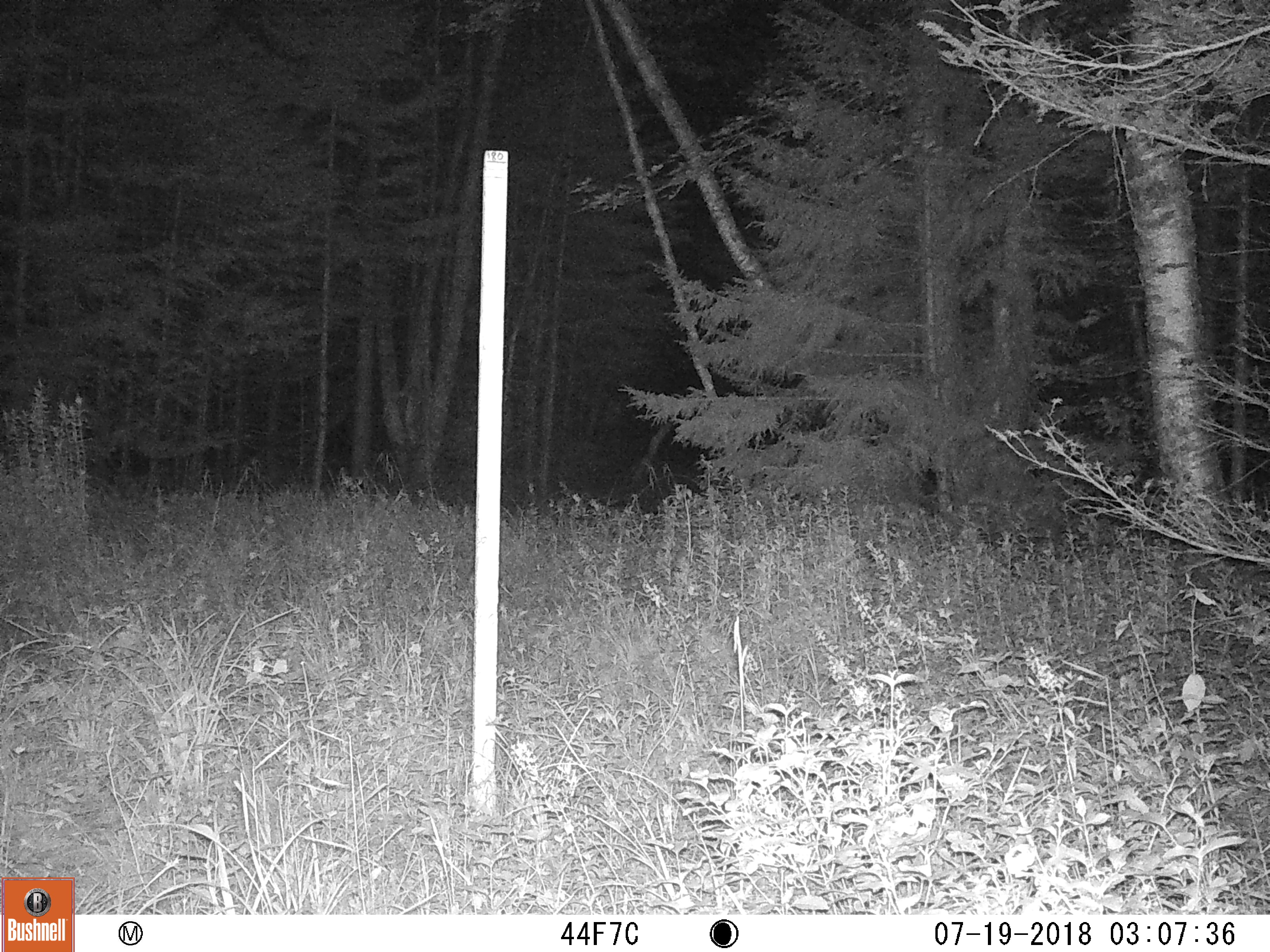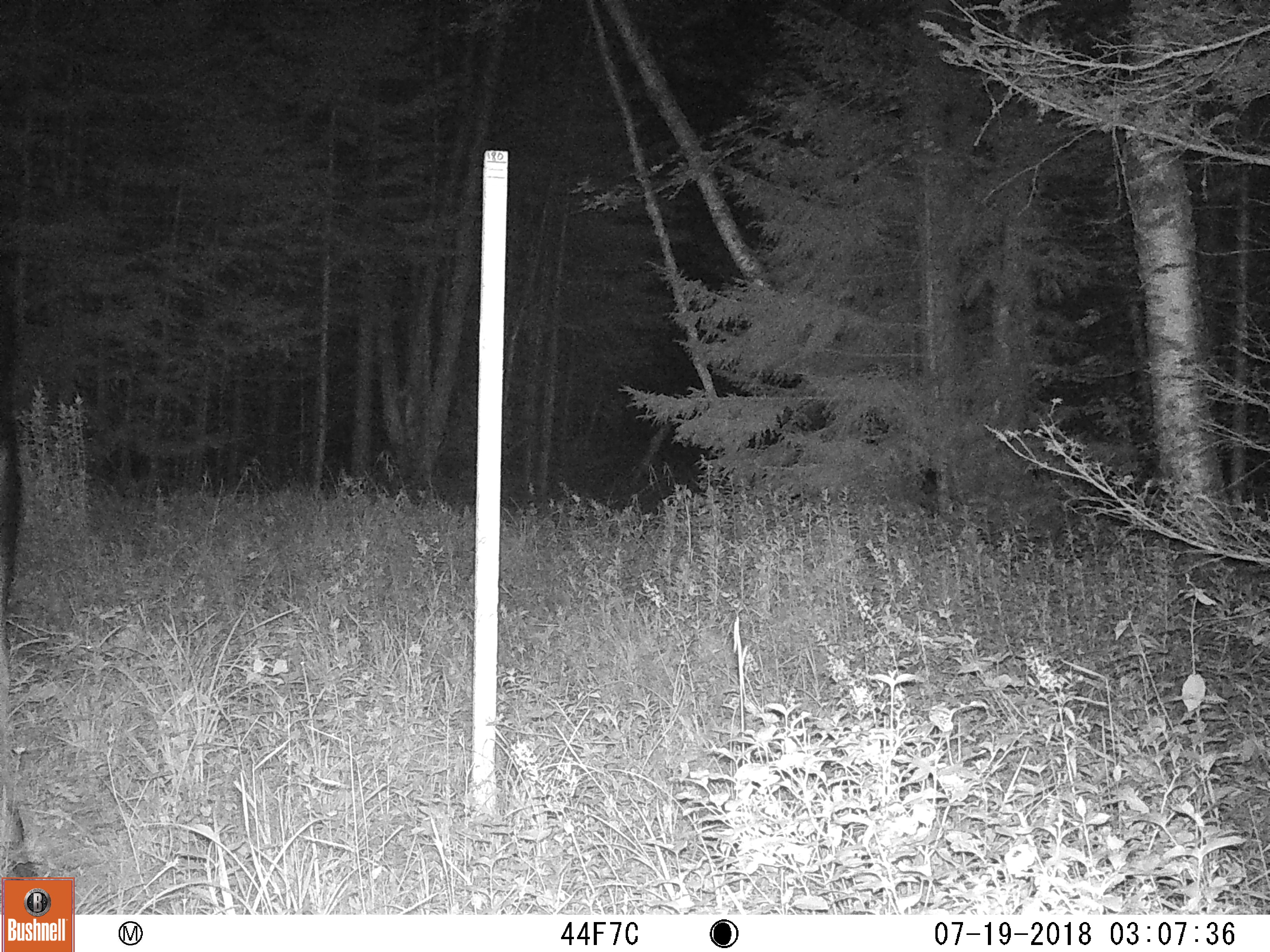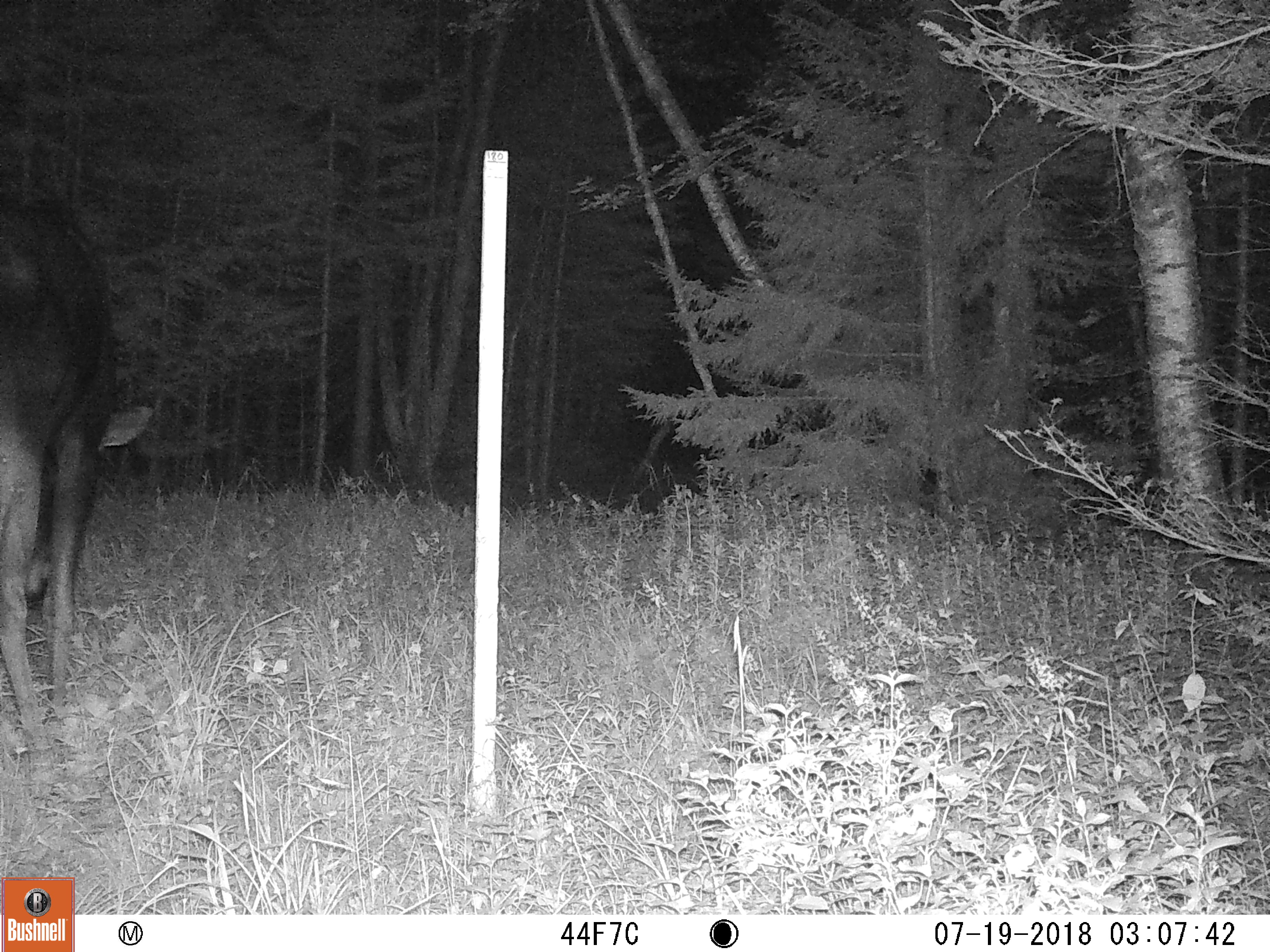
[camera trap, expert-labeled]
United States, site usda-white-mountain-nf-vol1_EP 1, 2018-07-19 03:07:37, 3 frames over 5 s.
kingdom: Animalia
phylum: Chordata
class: Mammalia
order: Artiodactyla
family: Cervidae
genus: Alces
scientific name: Alces alces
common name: moose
Moose (Alces alces).